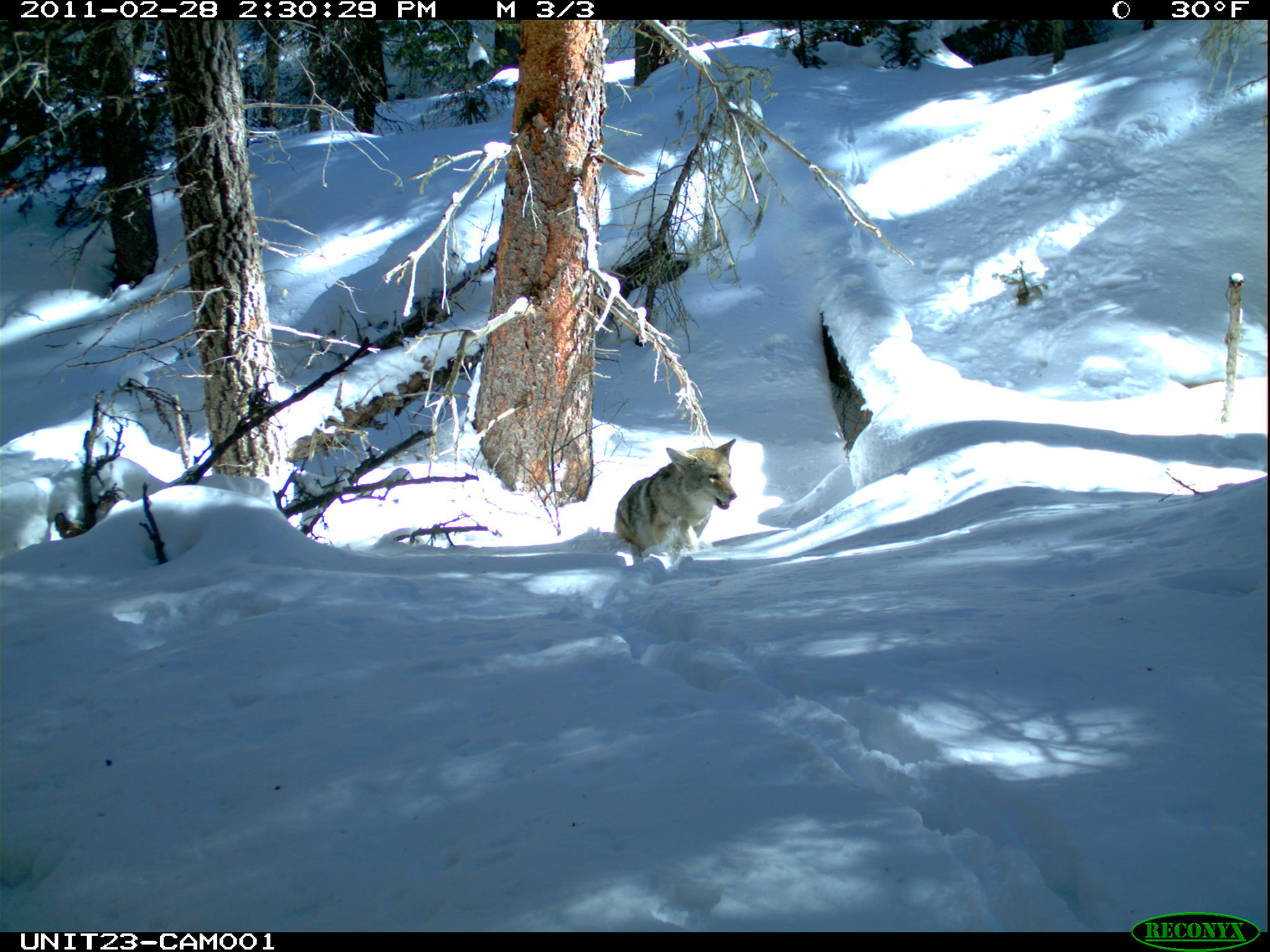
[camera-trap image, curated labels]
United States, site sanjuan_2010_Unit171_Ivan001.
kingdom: Animalia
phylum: Chordata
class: Mammalia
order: Carnivora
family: Canidae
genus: Canis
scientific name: Canis latrans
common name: coyote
Canis latrans (coyote).